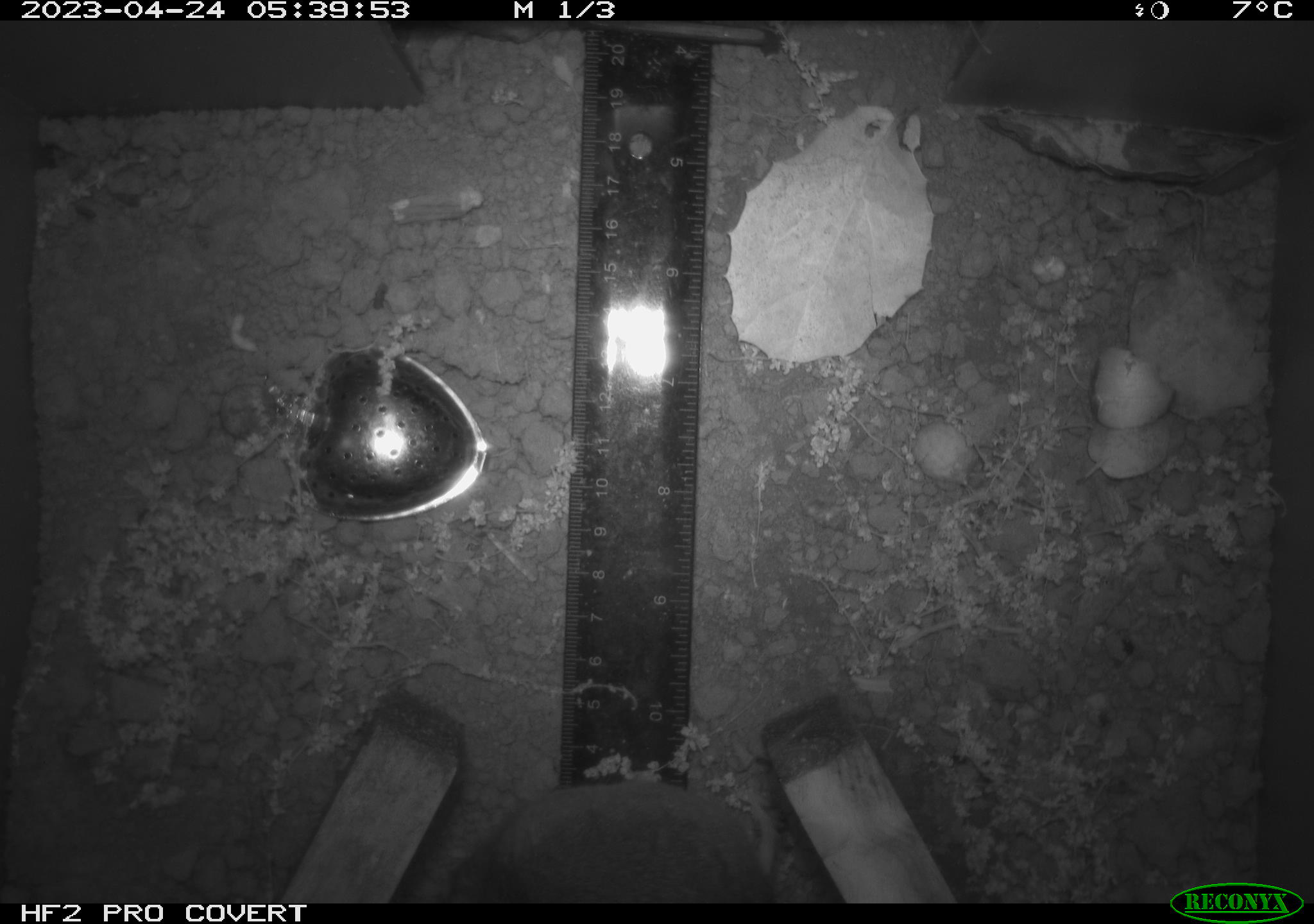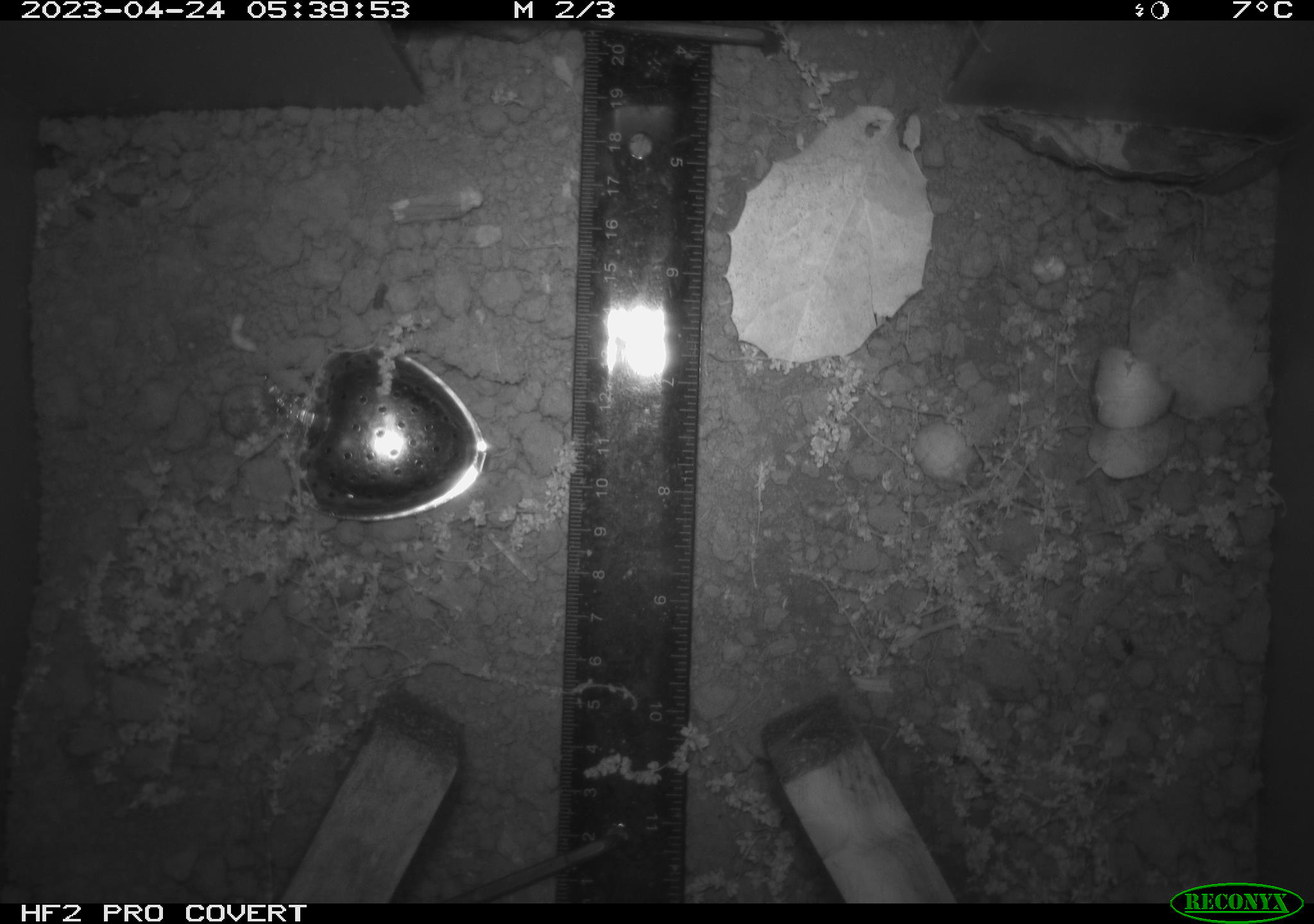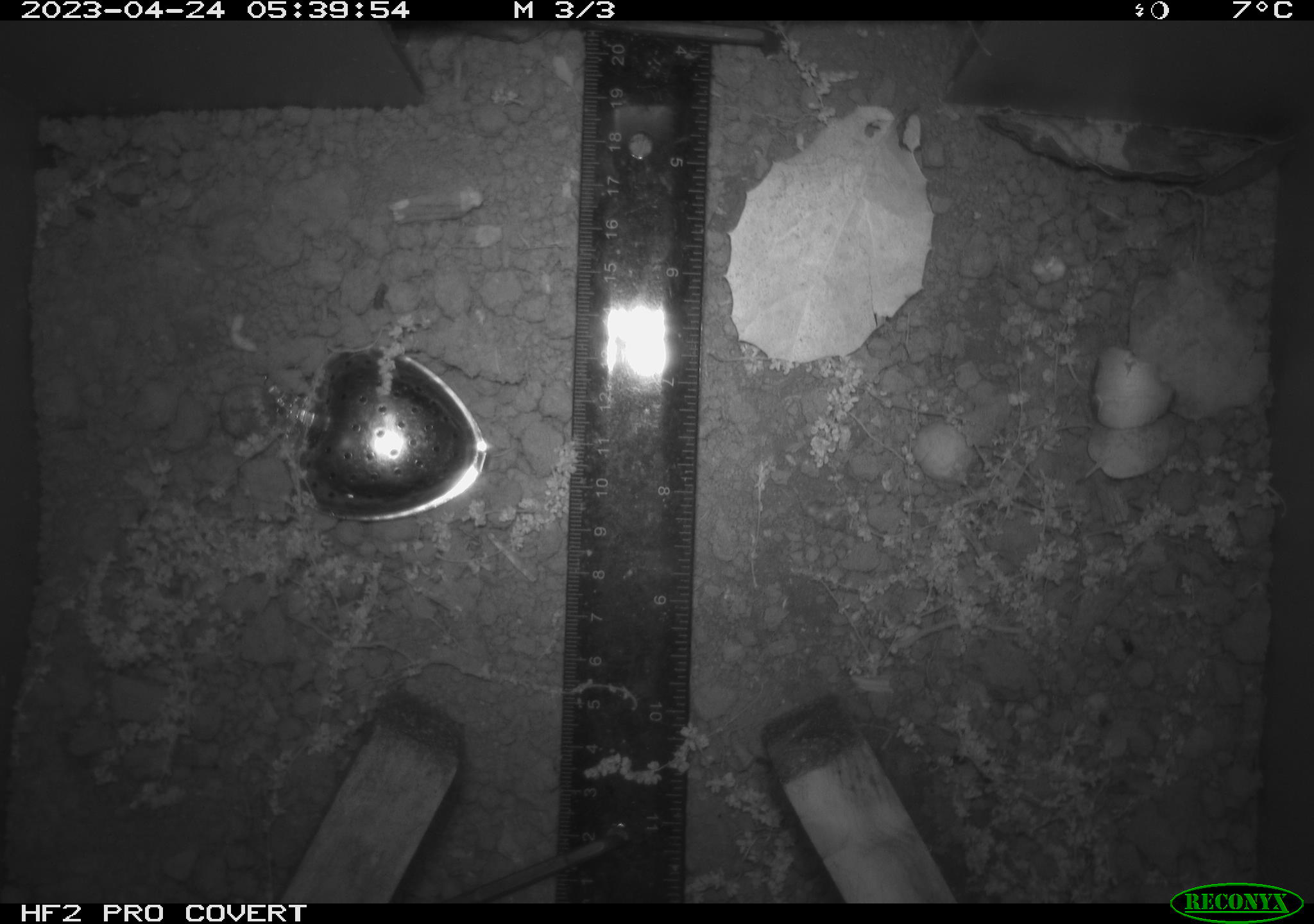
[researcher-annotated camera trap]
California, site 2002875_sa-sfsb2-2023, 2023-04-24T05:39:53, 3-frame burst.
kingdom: Animalia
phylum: Chordata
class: Mammalia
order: Rodentia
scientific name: Rodentia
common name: mouse species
Mouse species (Rodentia).